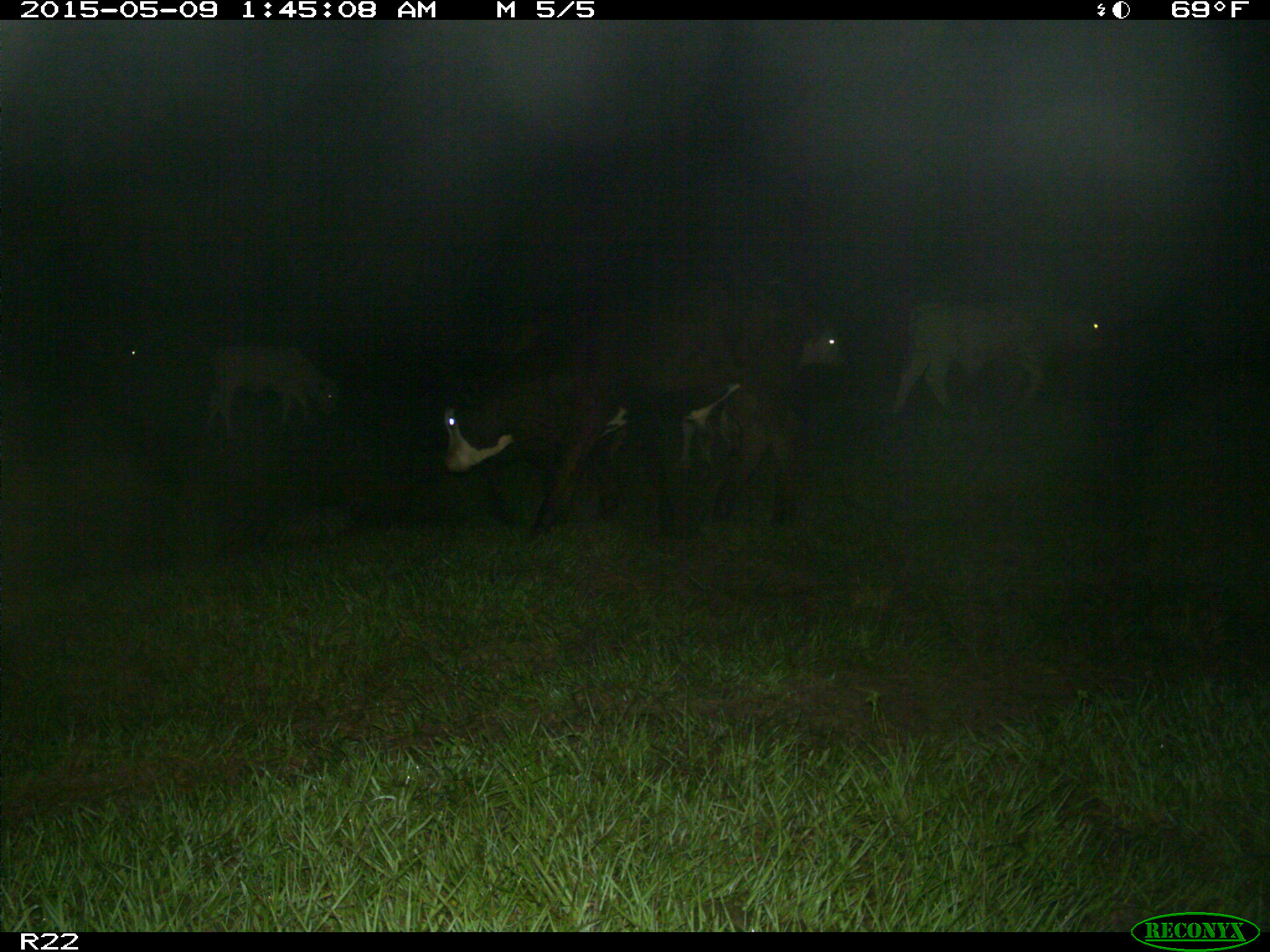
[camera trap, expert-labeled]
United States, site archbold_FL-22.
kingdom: Animalia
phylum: Chordata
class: Mammalia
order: Artiodactyla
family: Bovidae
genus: Bos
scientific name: Bos taurus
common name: domestic cow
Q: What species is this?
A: Bos taurus (domestic cow).